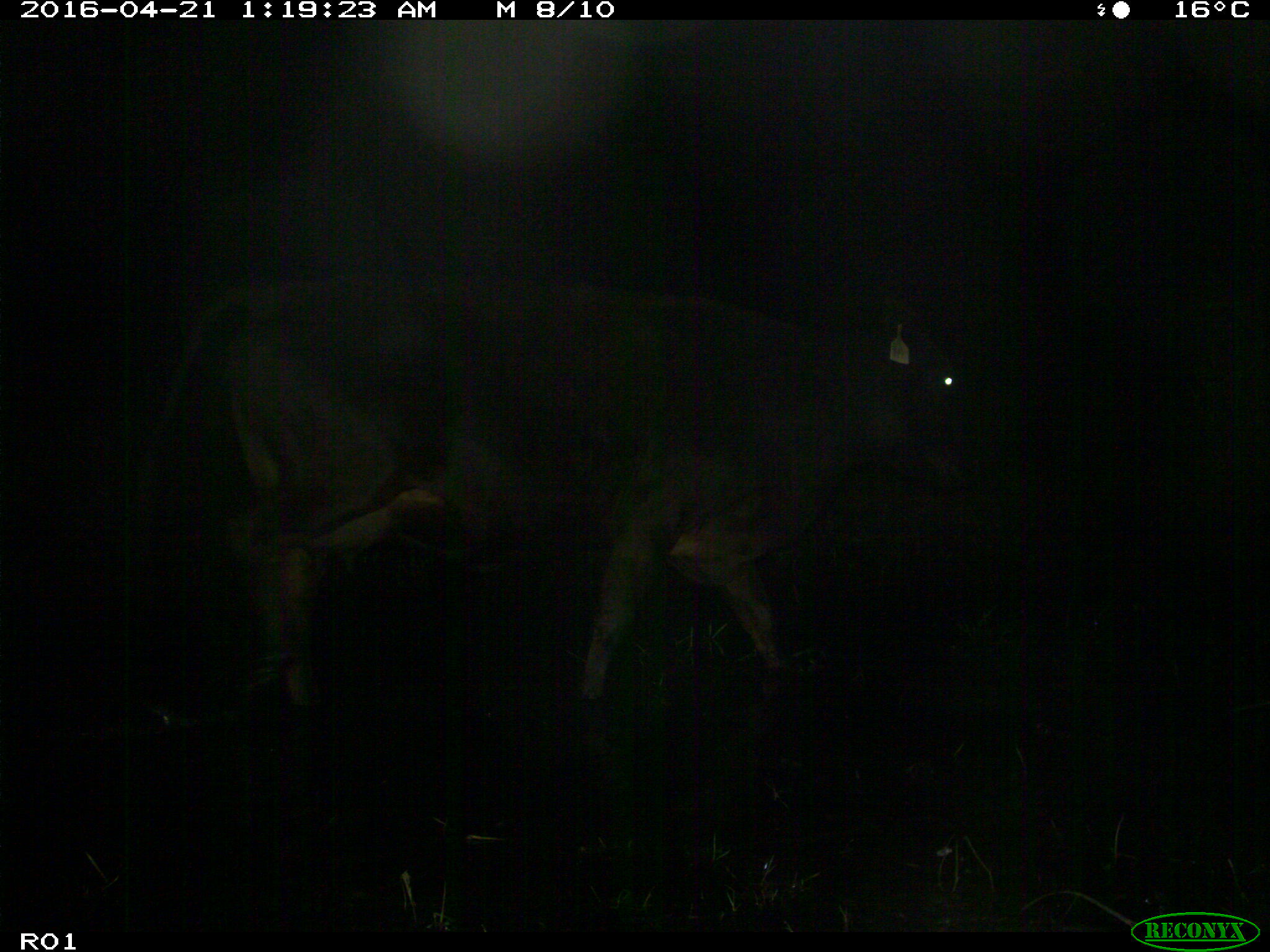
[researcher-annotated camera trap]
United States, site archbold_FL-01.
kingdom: Animalia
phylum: Chordata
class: Mammalia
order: Artiodactyla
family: Bovidae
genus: Bos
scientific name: Bos taurus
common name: domestic cow